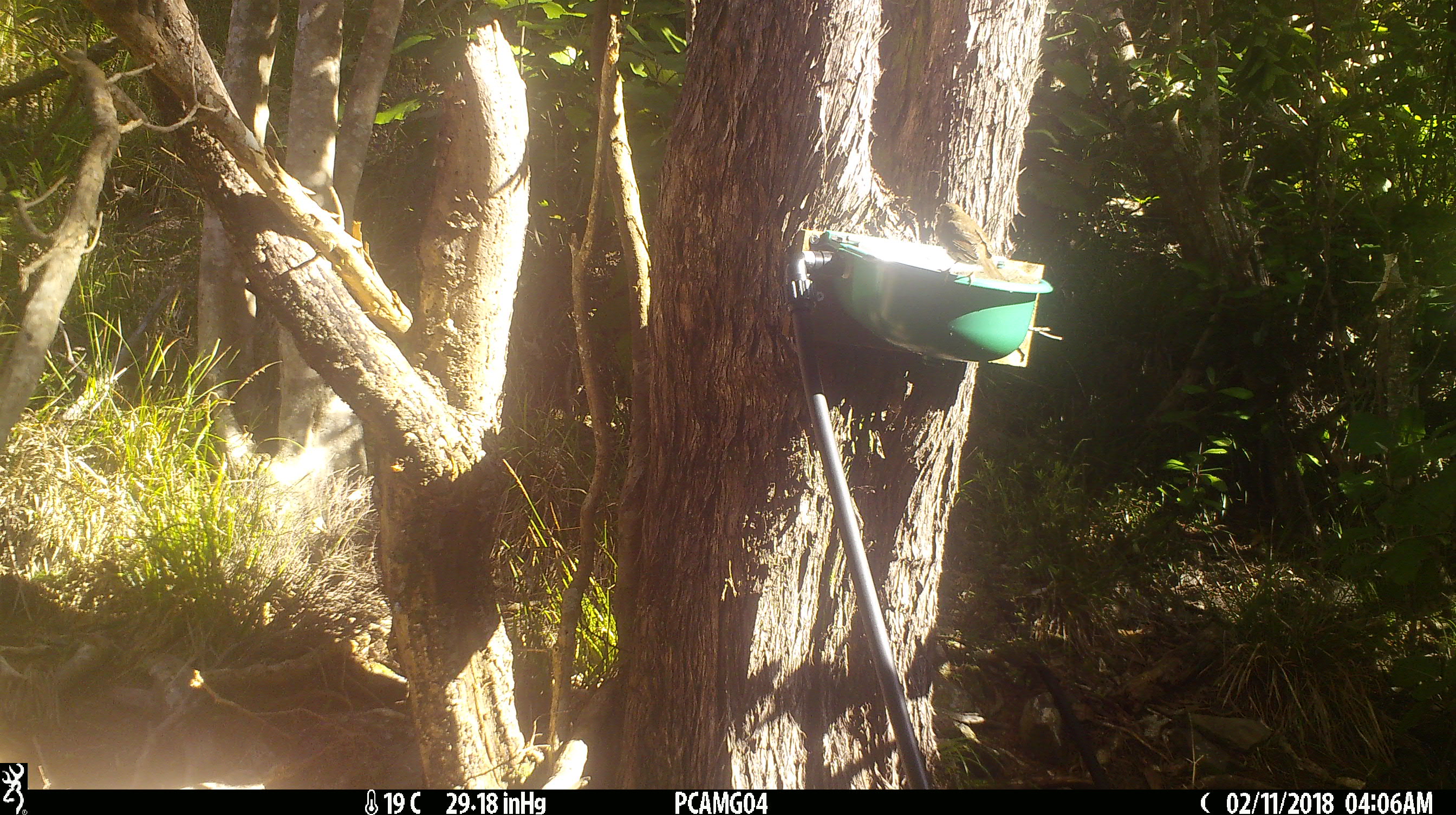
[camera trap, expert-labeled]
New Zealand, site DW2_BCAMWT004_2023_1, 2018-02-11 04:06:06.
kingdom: Animalia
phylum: Chordata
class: Aves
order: Passeriformes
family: Turdidae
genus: Turdus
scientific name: Turdus philomelos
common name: song thrush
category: thrush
Thrush (song thrush) (Turdus philomelos).